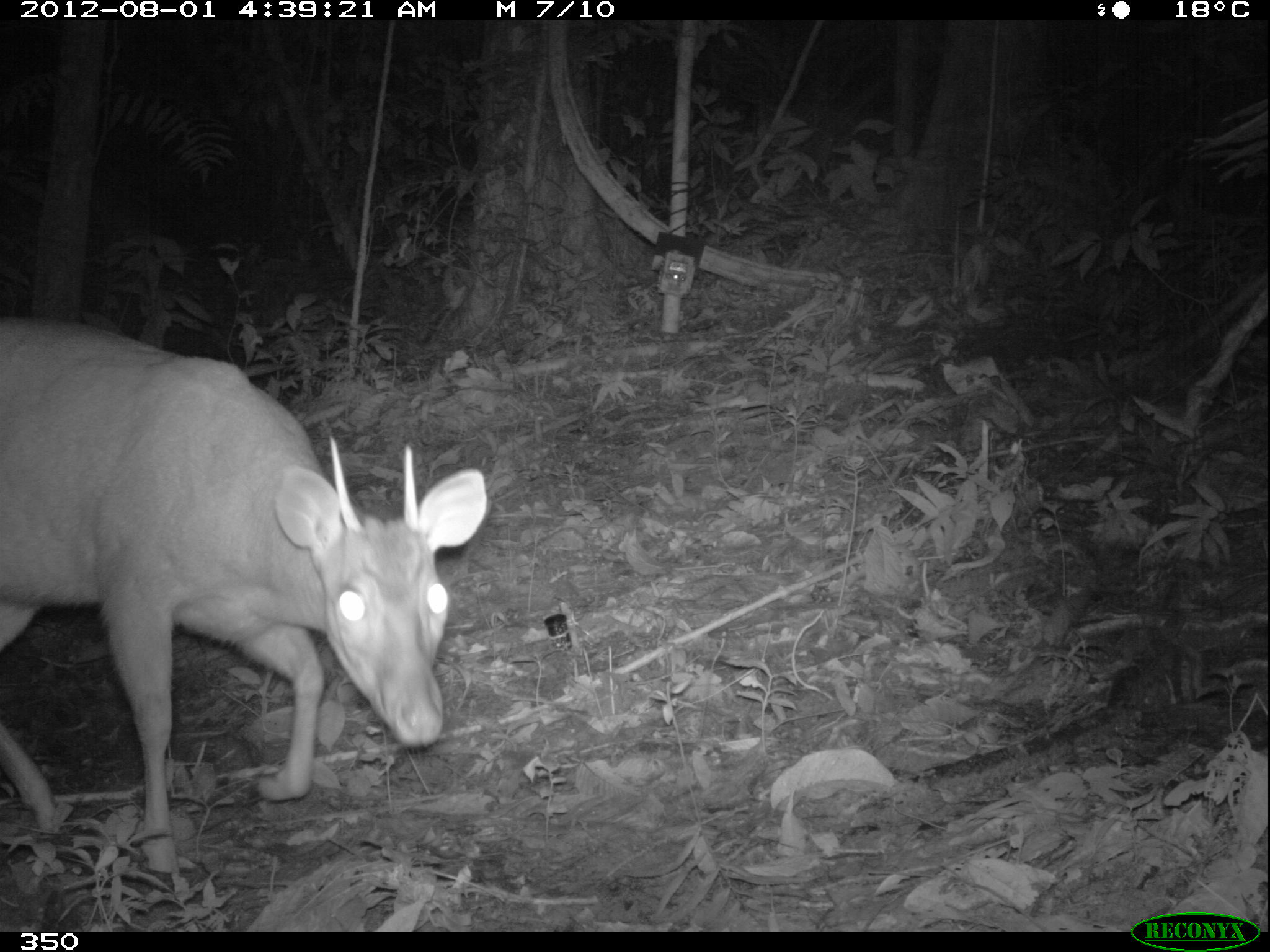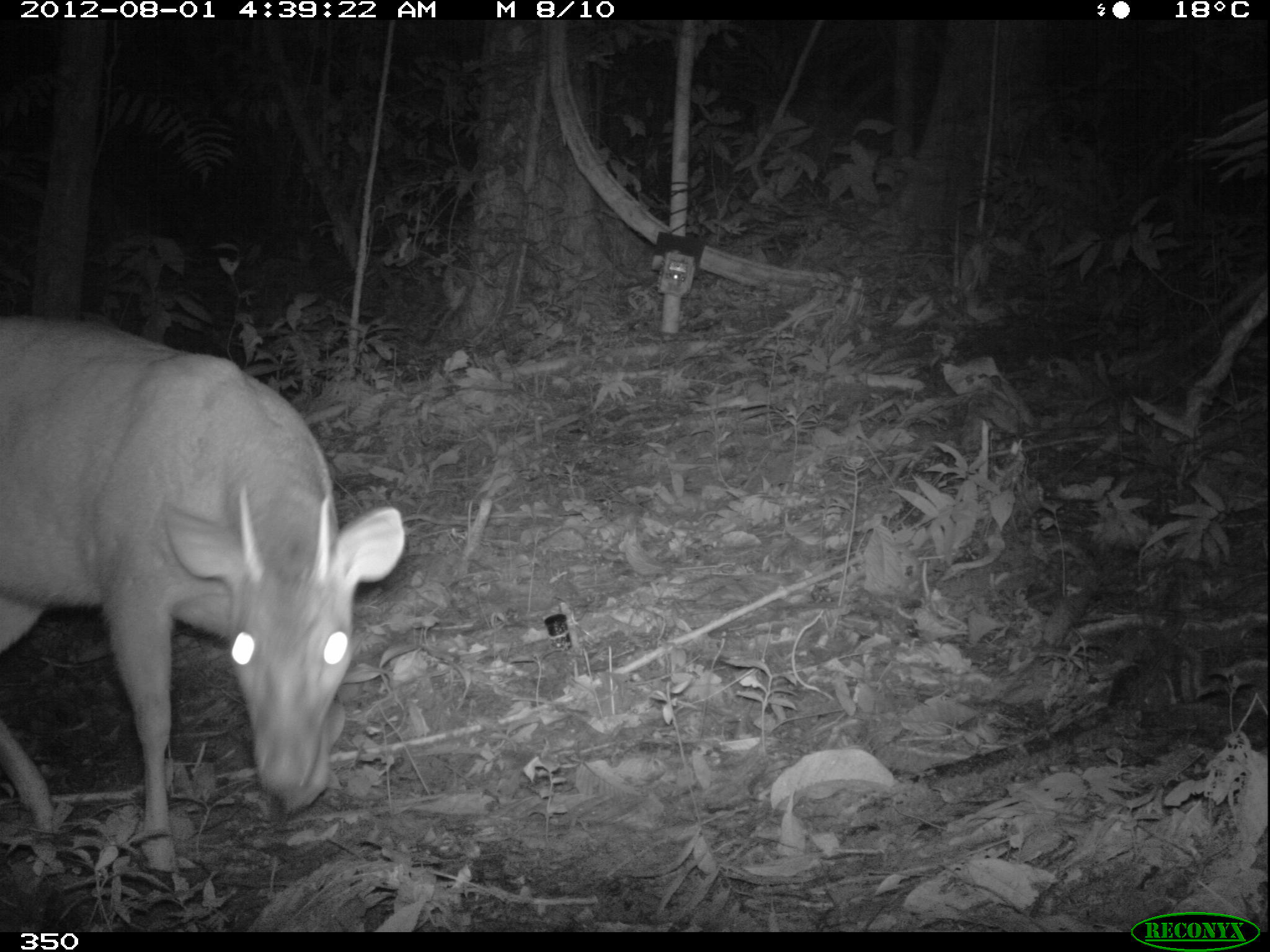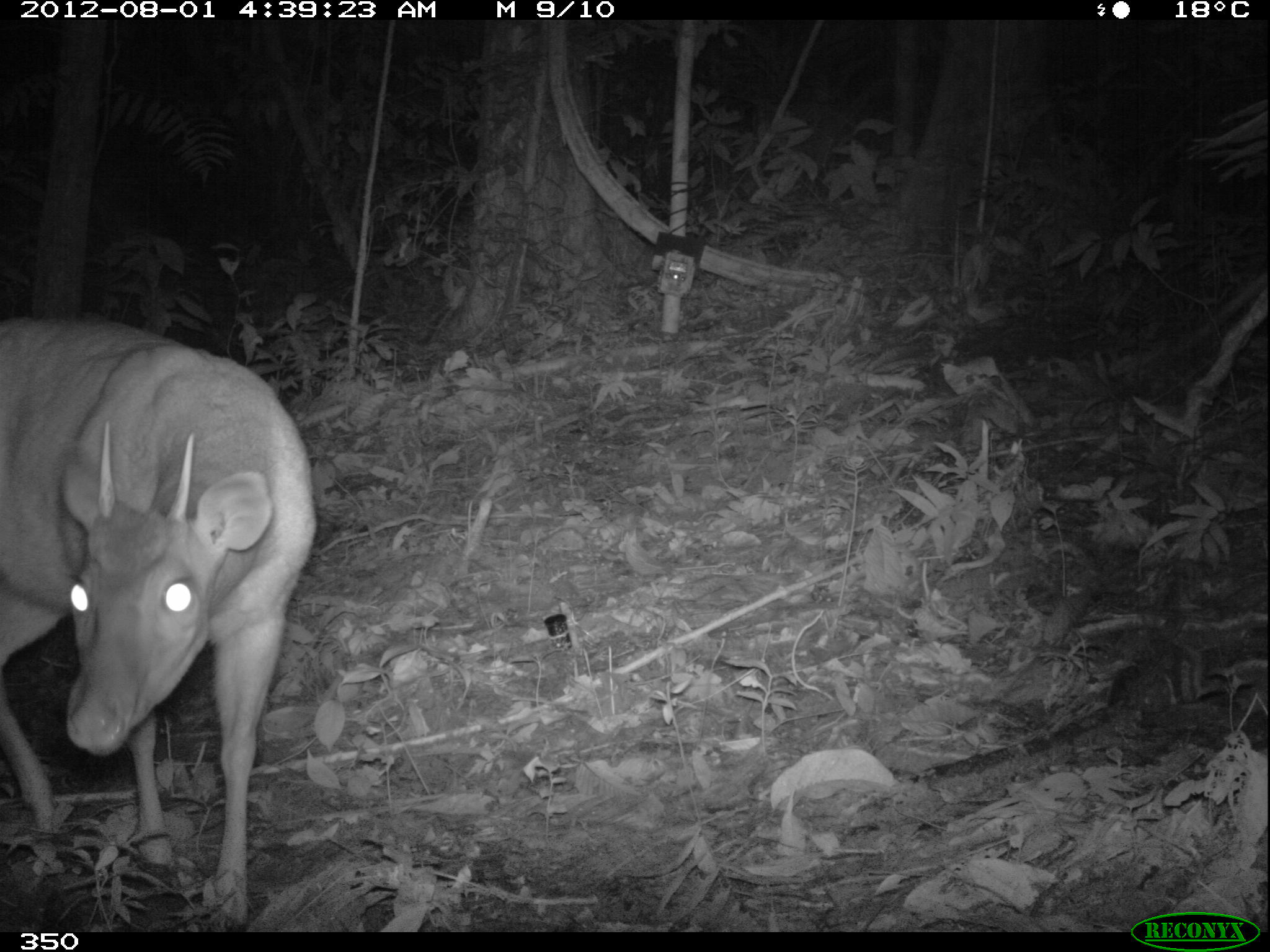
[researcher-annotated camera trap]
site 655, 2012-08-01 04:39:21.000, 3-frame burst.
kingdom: Animalia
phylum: Chordata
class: Mammalia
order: Artiodactyla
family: Cervidae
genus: Mazama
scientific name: Mazama americana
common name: red brocket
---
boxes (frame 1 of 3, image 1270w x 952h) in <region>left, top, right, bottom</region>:
mazama americana: <region>0, 322, 489, 876</region>